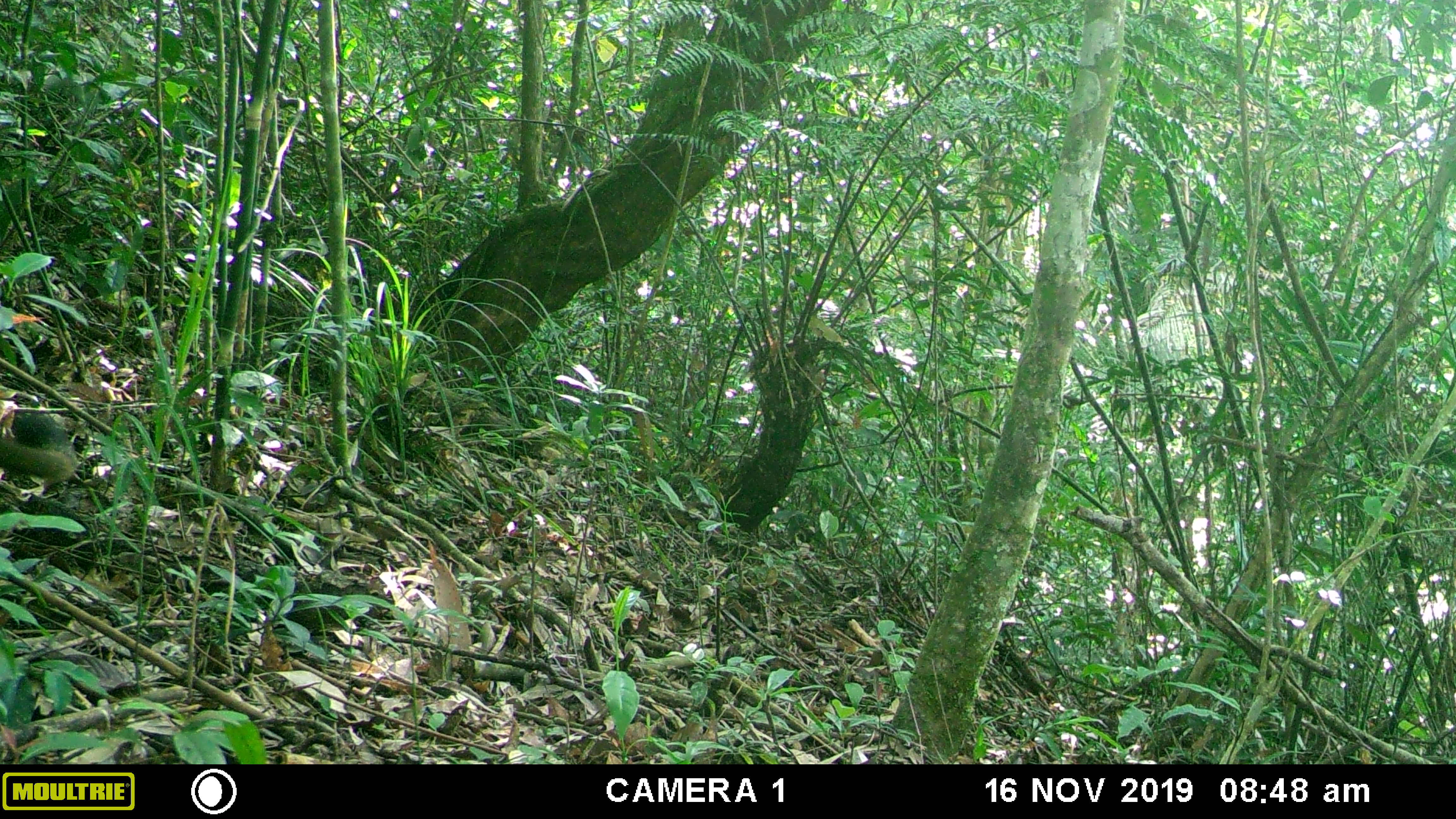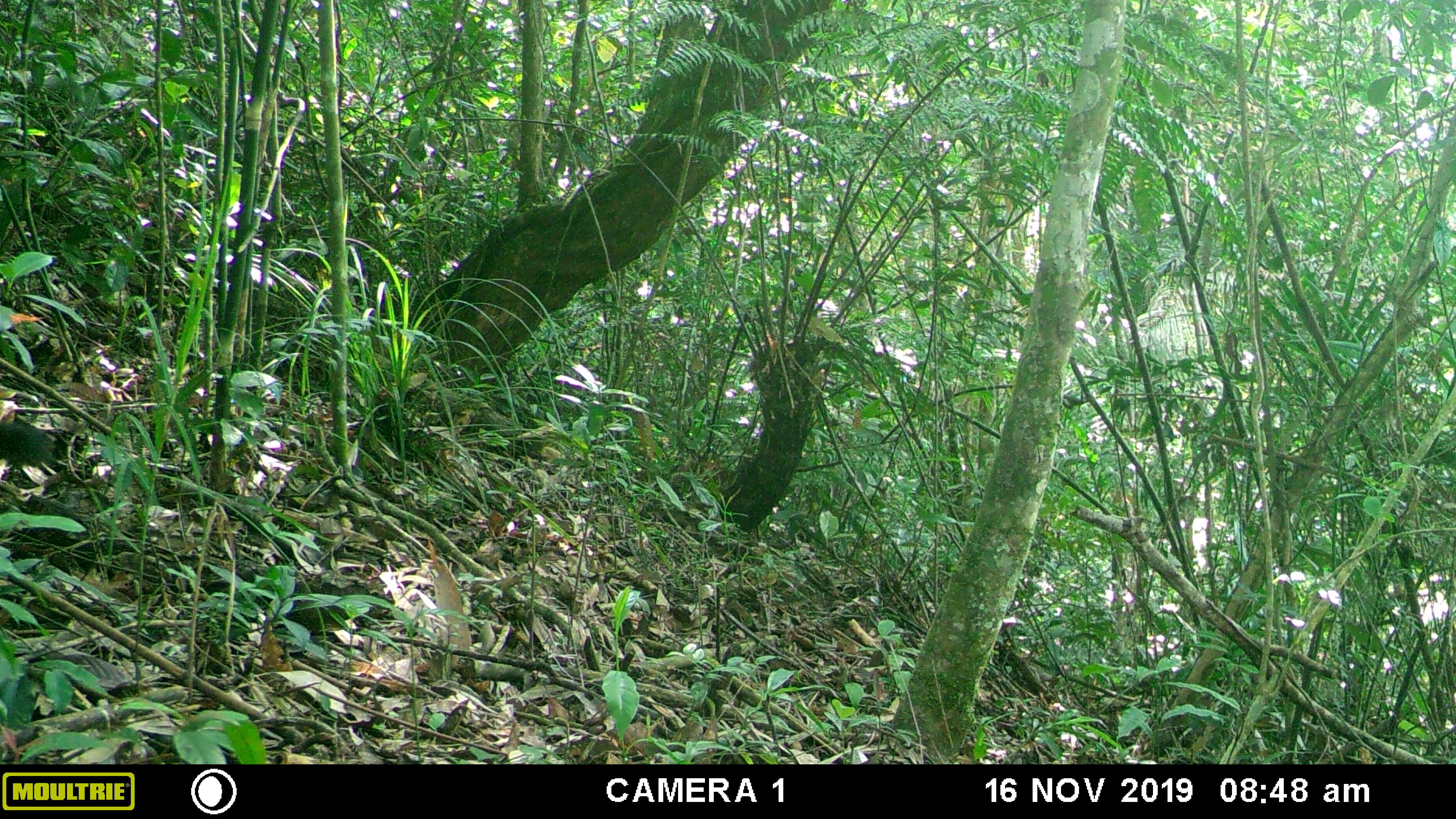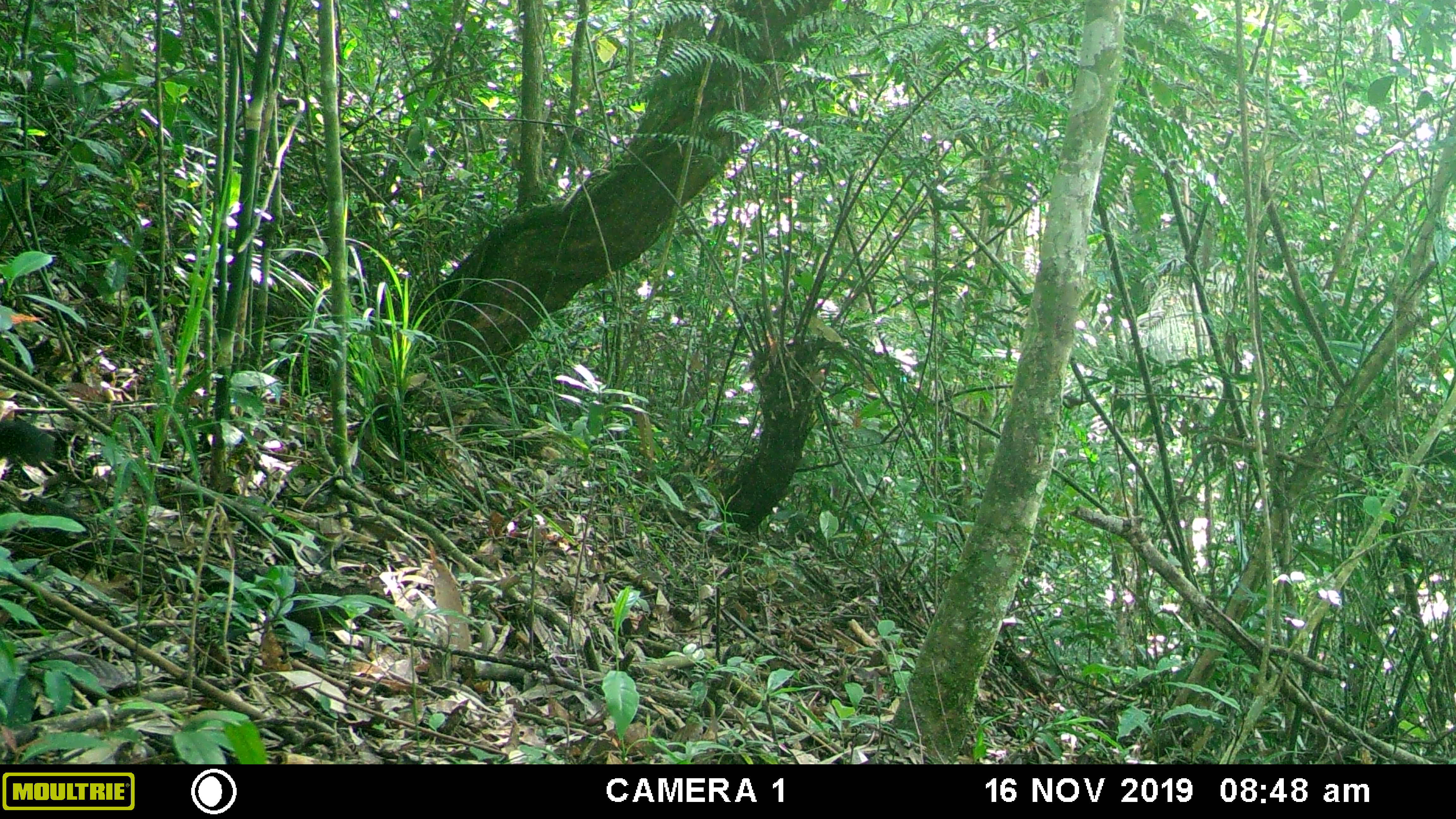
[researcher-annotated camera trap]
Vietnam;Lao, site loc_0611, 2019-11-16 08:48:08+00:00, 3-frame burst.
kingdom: Animalia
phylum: Chordata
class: Mammalia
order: Rodentia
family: Sciuridae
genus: Callosciurus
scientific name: Callosciurus erythraeus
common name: pallas's squirrel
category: pallass squirrel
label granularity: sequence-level